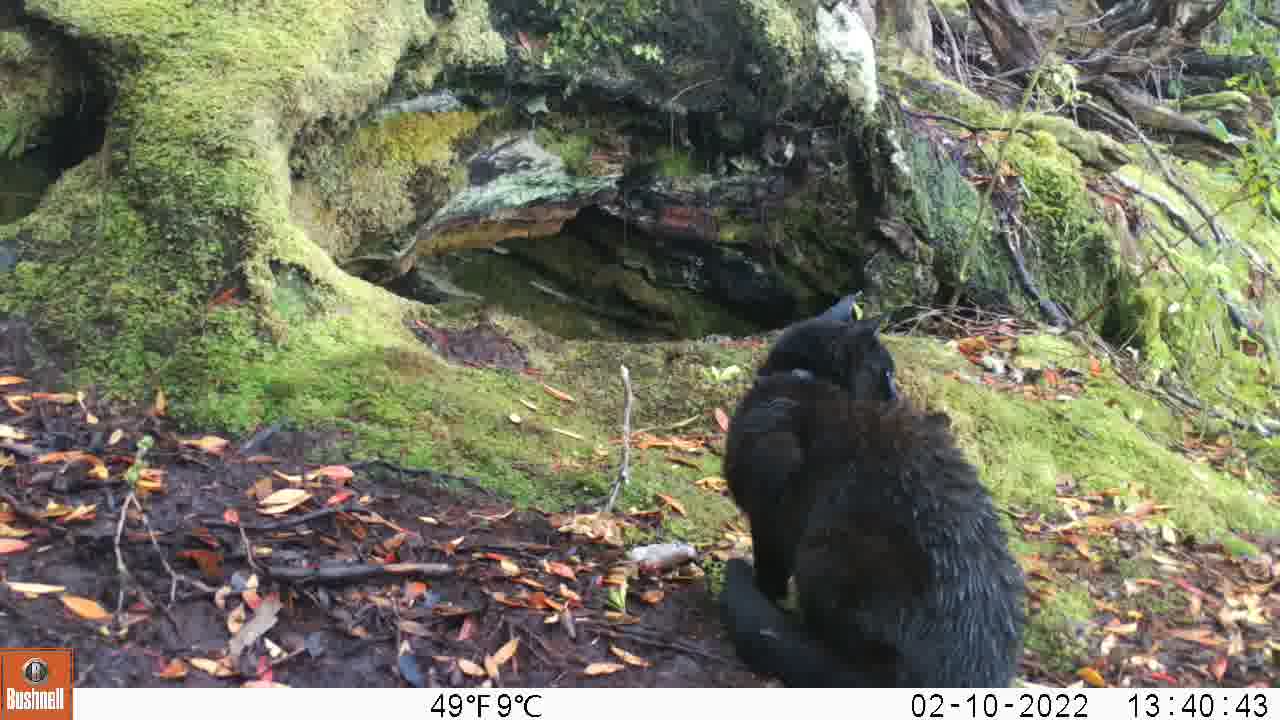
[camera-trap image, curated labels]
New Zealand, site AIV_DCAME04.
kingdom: Animalia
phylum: Chordata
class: Mammalia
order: Carnivora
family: Felidae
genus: Felis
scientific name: Felis catus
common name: domestic cat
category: cat